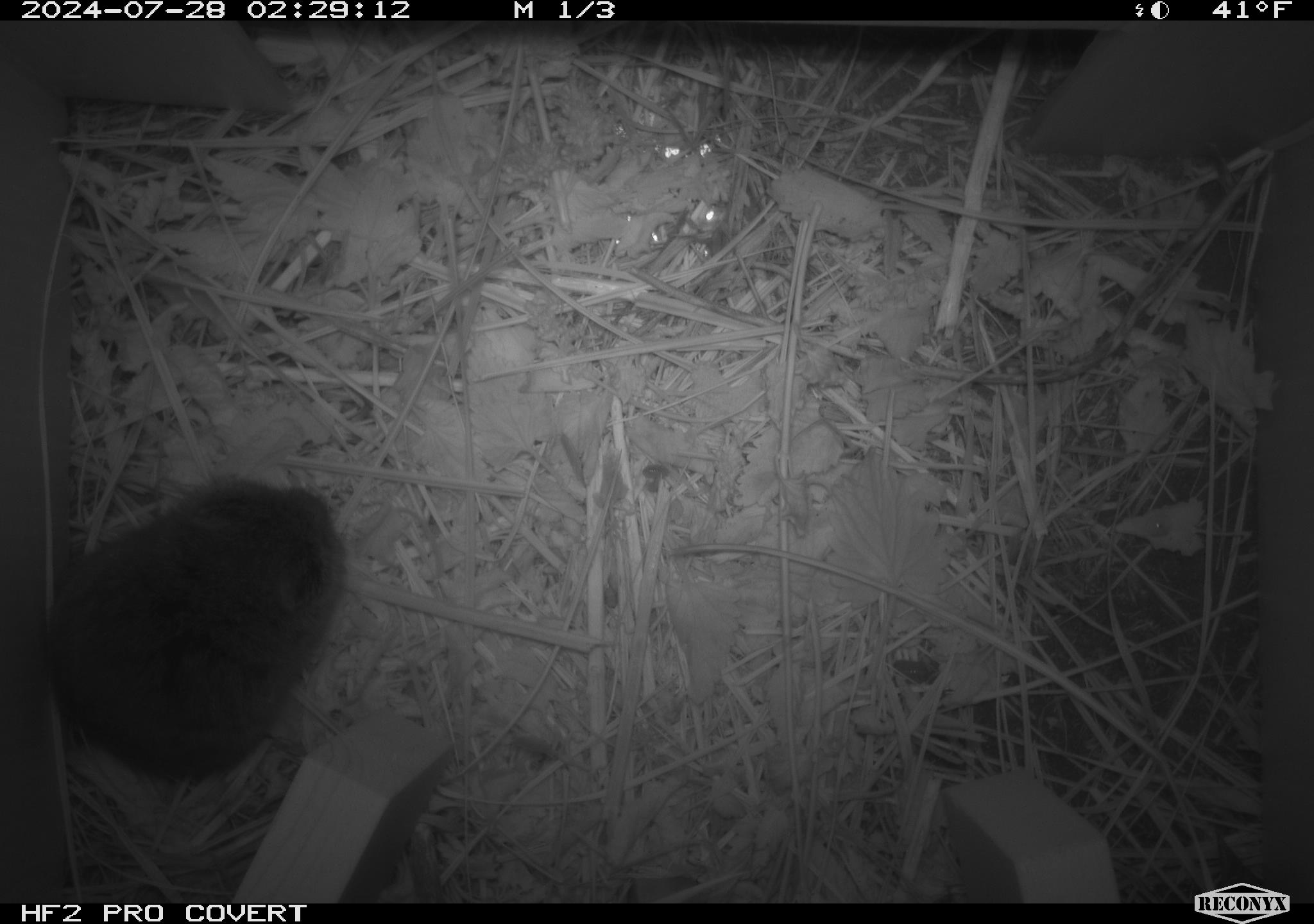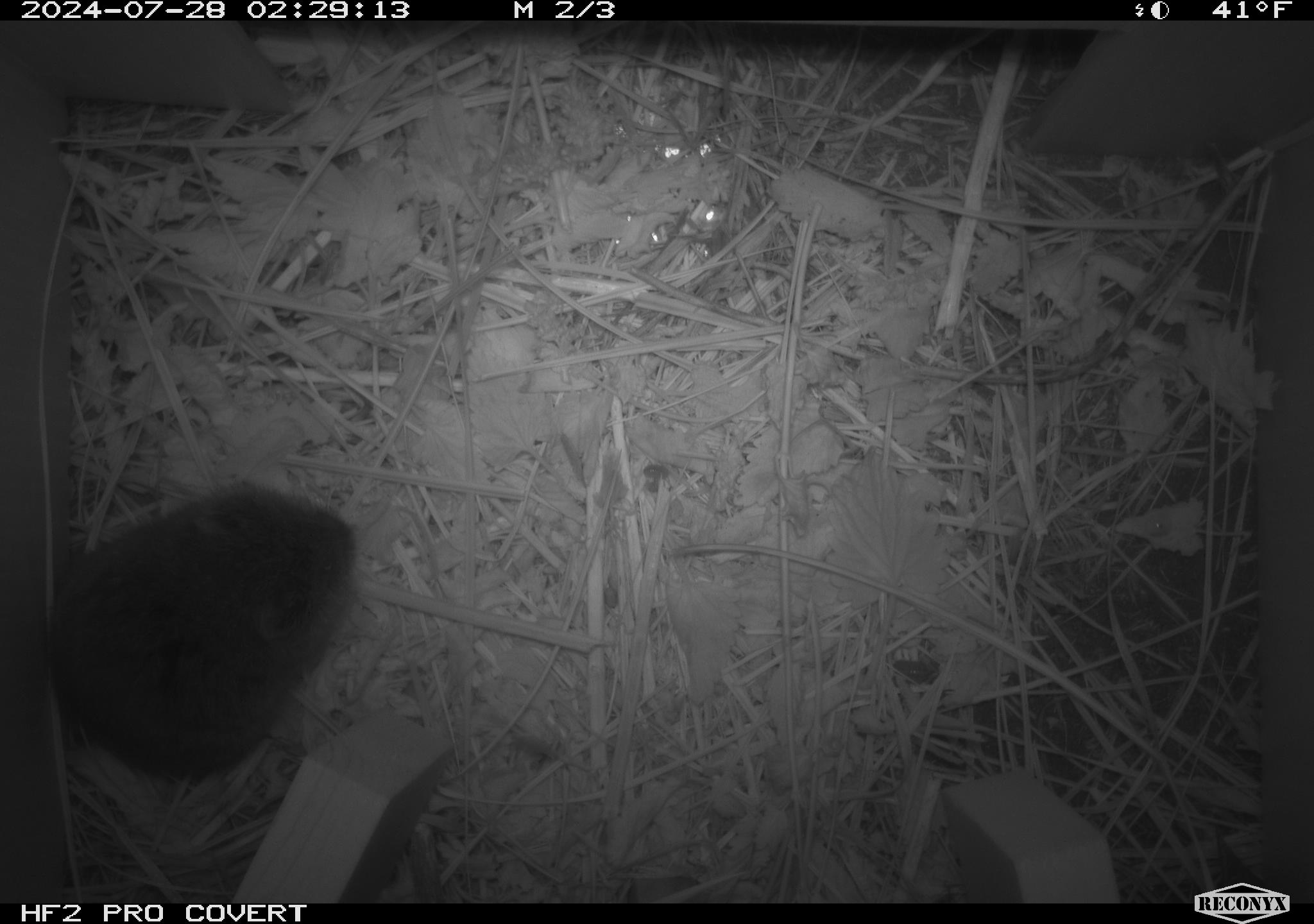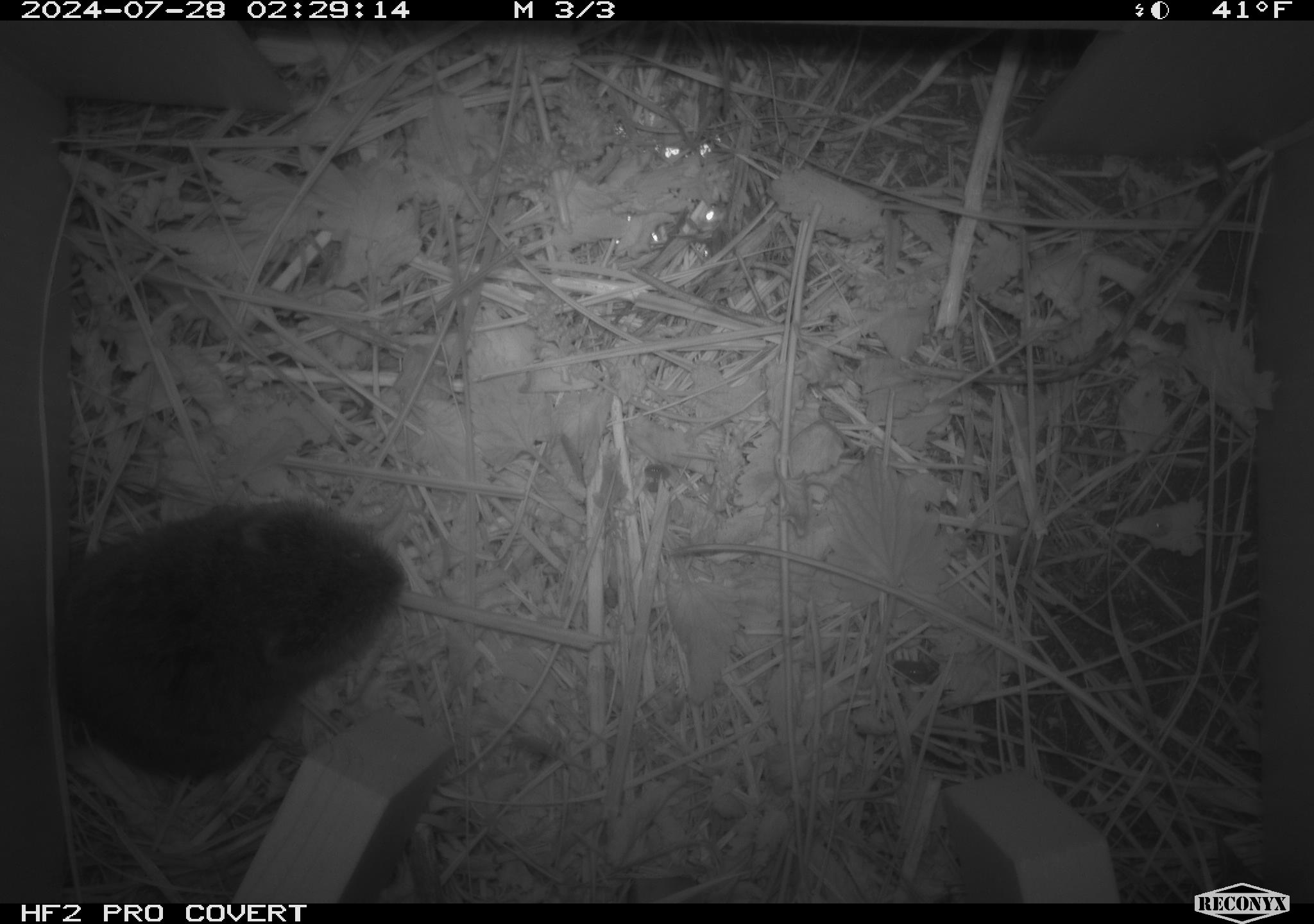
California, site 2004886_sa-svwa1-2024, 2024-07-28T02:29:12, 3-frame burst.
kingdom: Animalia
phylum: Chordata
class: Mammalia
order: Rodentia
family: Cricetidae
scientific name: Arvicolinae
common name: voles, lemmings, and muskrats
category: arvicolinae subfamily